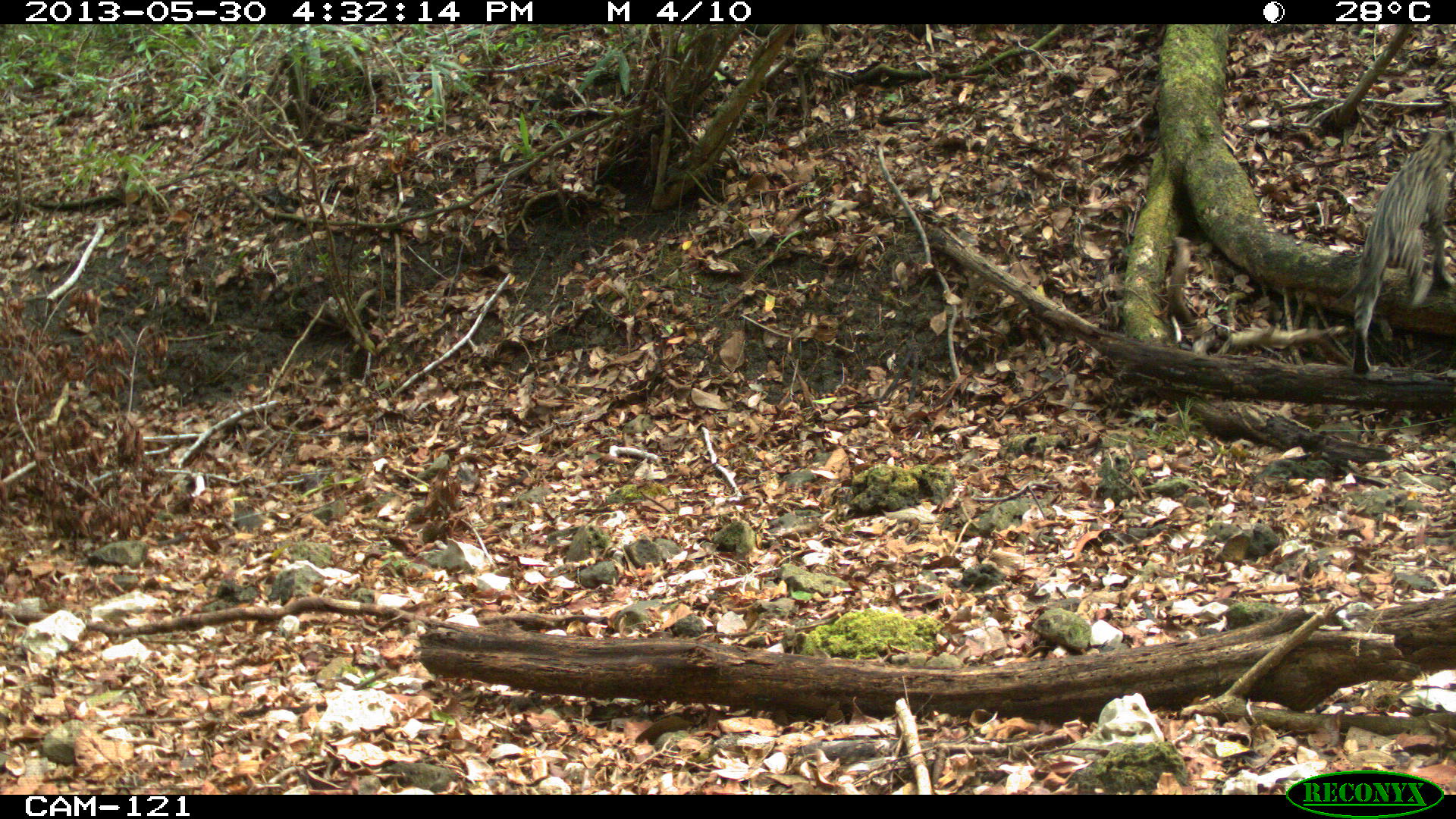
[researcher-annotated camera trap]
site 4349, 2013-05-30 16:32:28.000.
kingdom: Animalia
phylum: Chordata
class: Mammalia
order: Carnivora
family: Felidae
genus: Leopardus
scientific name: Leopardus pardalis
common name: ocelot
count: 1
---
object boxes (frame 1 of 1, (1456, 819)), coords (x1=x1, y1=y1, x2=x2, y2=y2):
leopardus pardalis: (x1=1347, y1=123, x2=1456, y2=374)